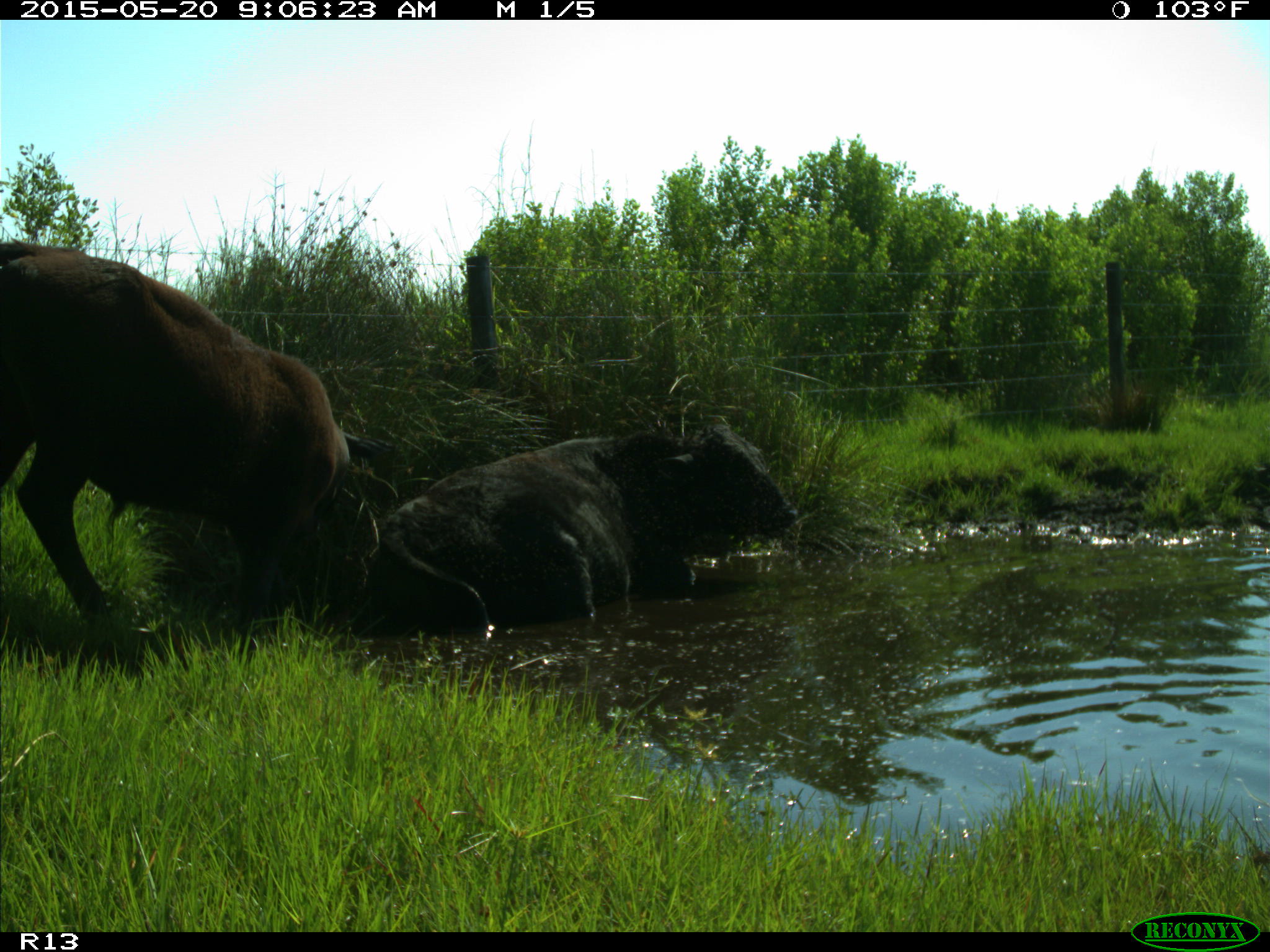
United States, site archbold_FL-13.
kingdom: Animalia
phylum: Chordata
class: Mammalia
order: Artiodactyla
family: Bovidae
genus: Bos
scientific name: Bos taurus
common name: domestic cow